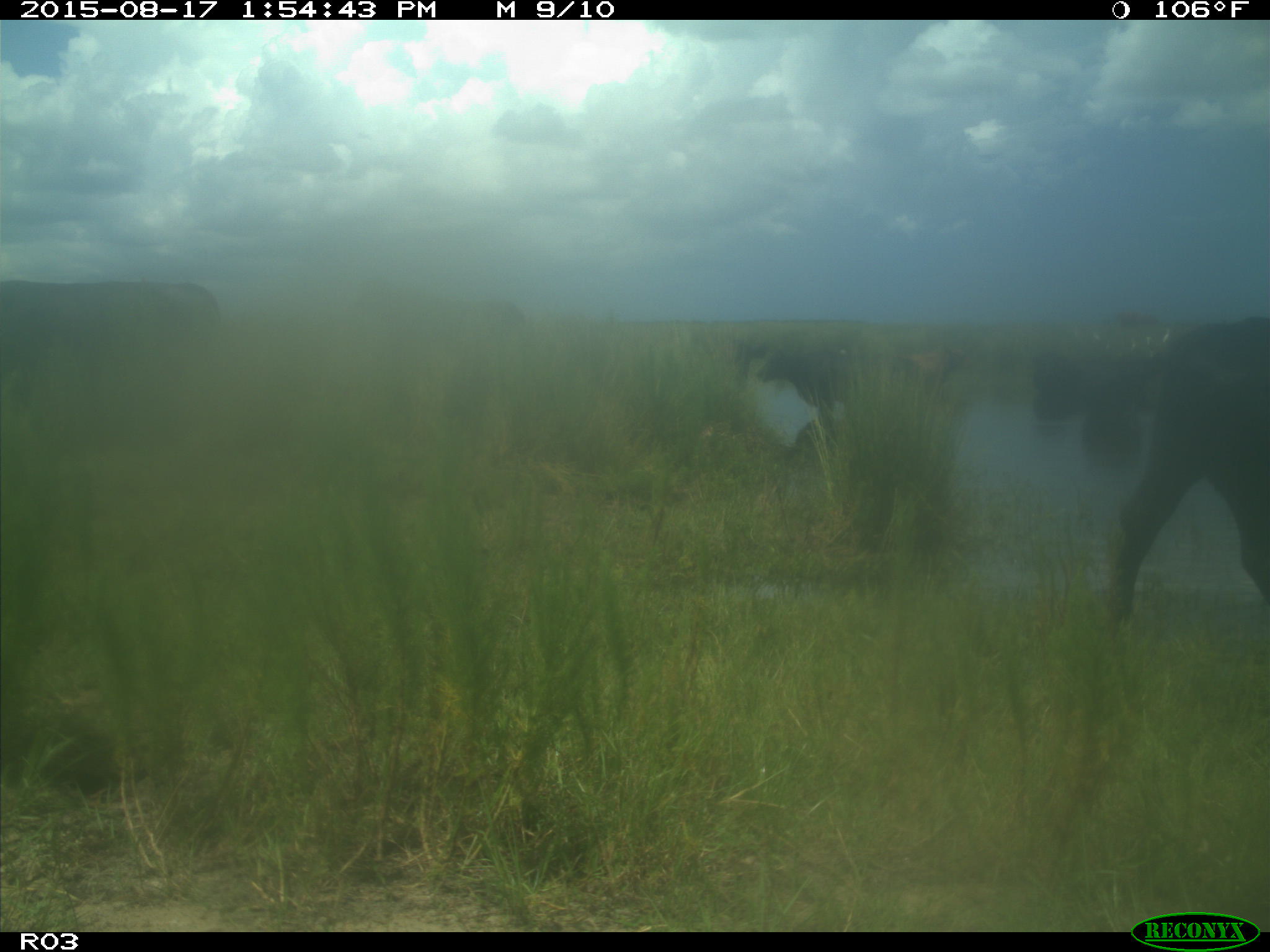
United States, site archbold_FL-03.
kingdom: Animalia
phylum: Chordata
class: Mammalia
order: Artiodactyla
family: Bovidae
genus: Bos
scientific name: Bos taurus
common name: domestic cow